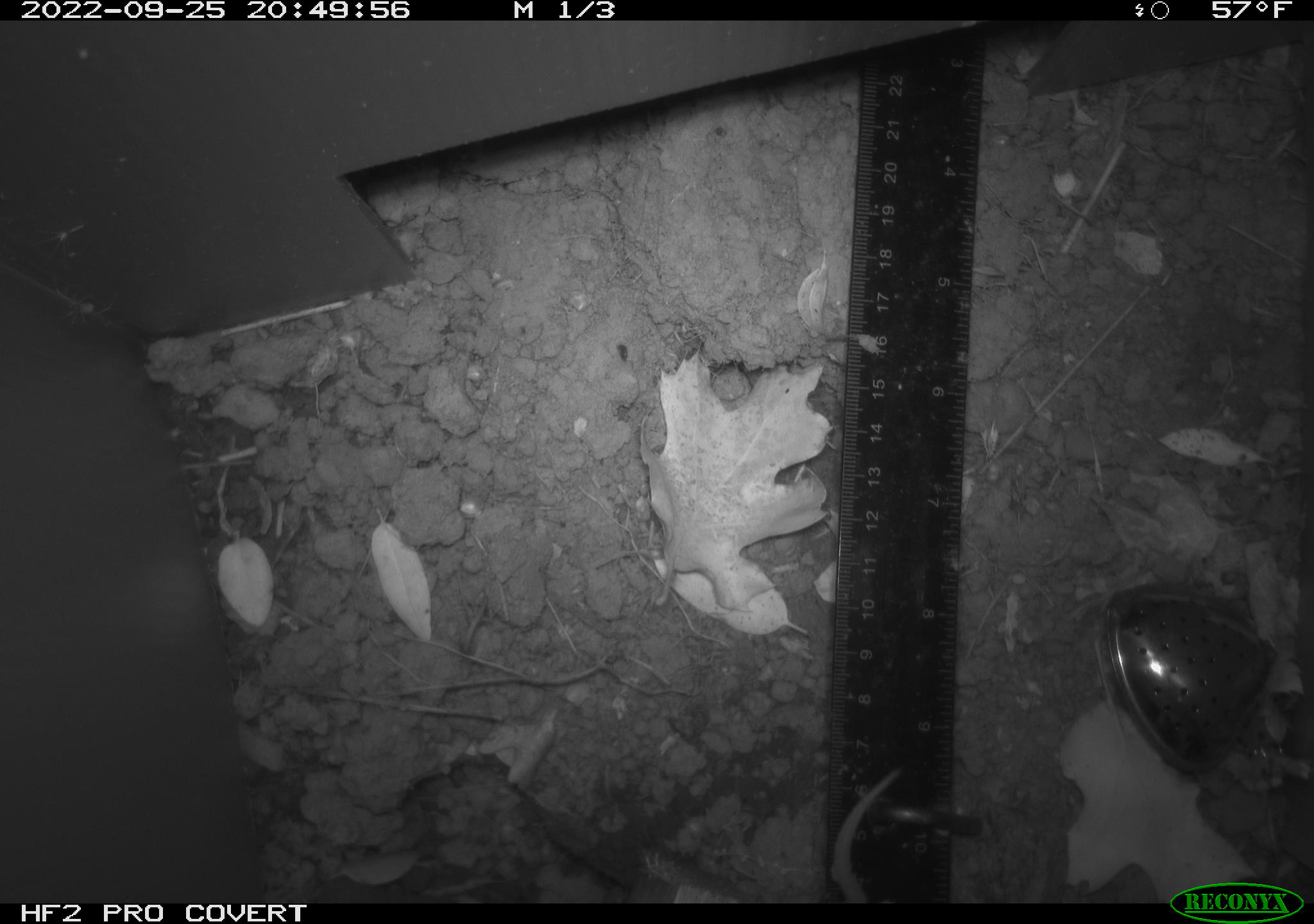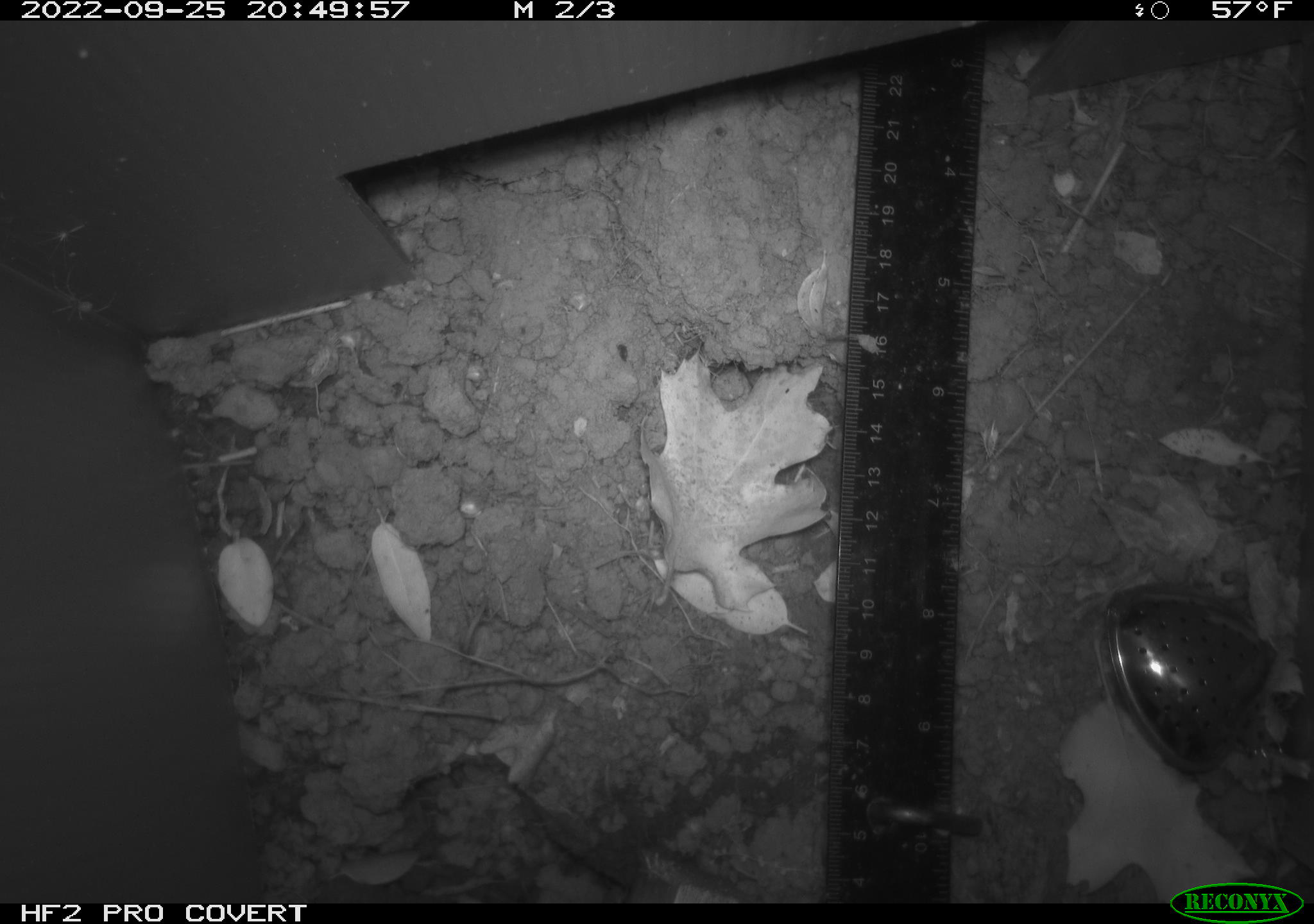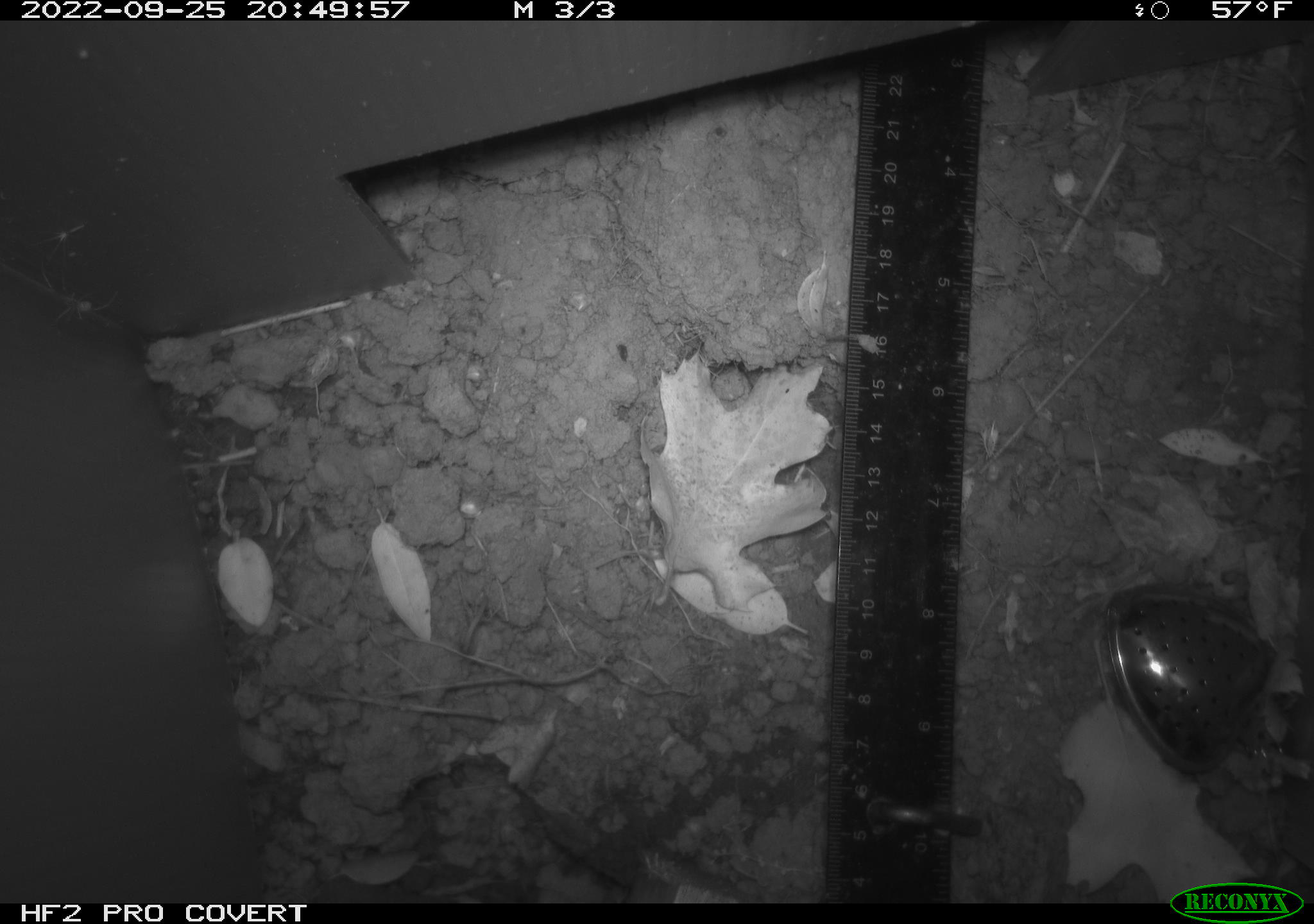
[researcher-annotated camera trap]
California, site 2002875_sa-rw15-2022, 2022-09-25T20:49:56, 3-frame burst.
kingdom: Animalia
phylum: Chordata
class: Mammalia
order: Rodentia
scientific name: Rodentia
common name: rodent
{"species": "rodent (Rodentia)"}